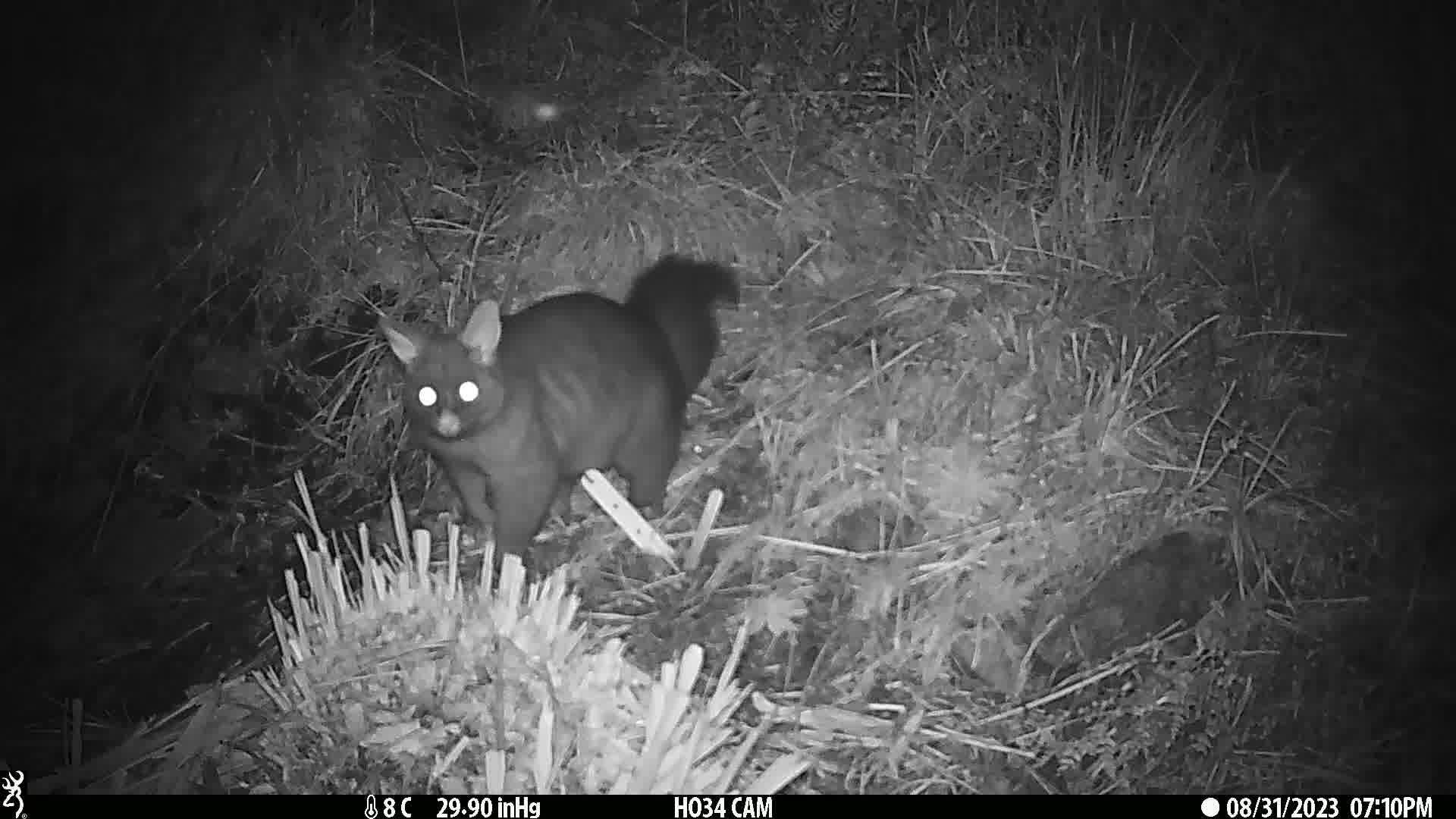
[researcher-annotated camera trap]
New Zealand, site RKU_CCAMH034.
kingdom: Animalia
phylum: Chordata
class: Mammalia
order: Diprotodontia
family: Phalangeridae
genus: Trichosurus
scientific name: Trichosurus vulpecula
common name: common brushtail possum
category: possum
Possum (common brushtail possum) (Trichosurus vulpecula).